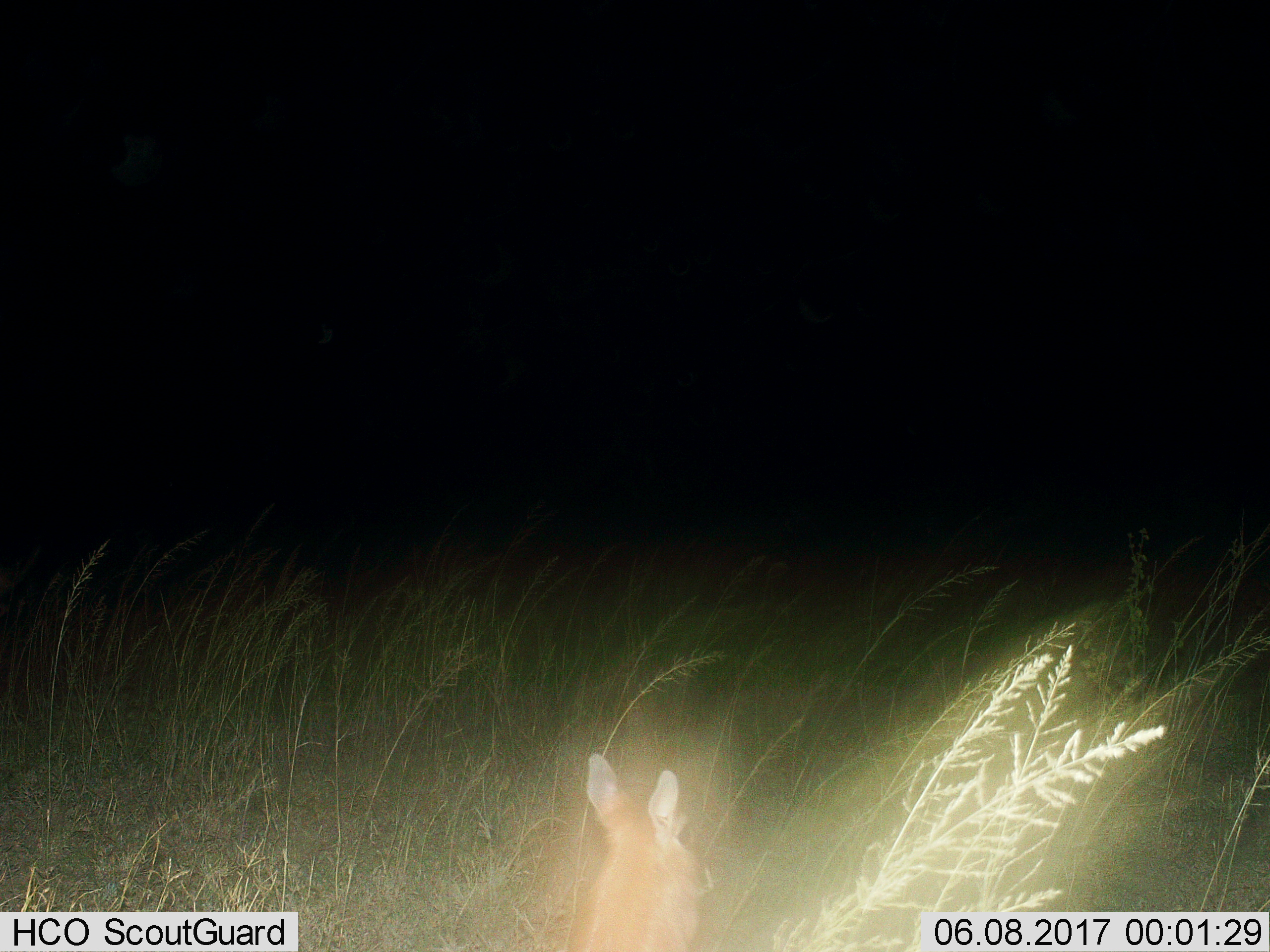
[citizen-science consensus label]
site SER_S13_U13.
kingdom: Animalia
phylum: Chordata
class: Mammalia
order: Artiodactyla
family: Bovidae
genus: Madoqua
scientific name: Madoqua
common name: dik-dik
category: dikdik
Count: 1.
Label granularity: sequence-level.